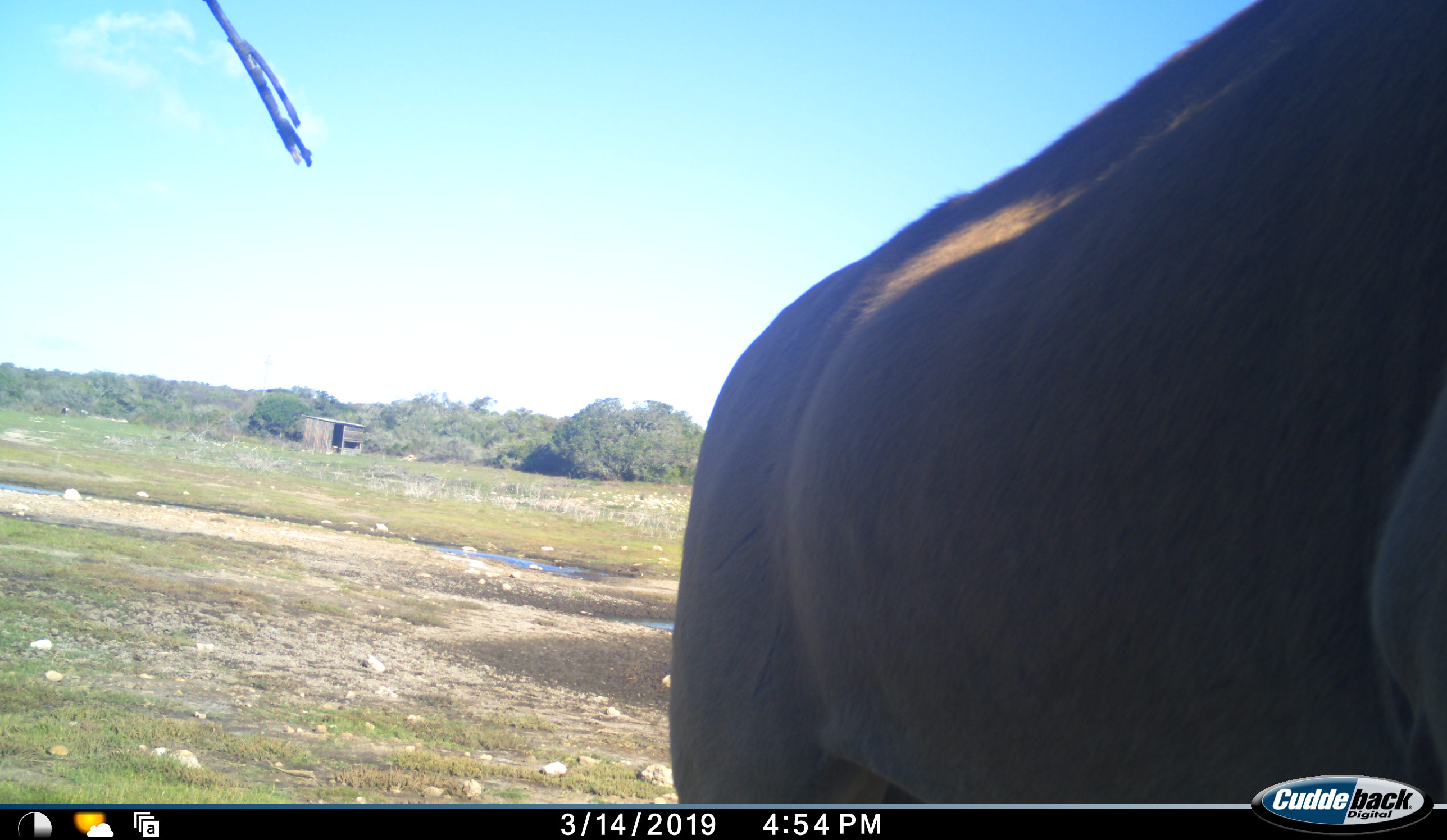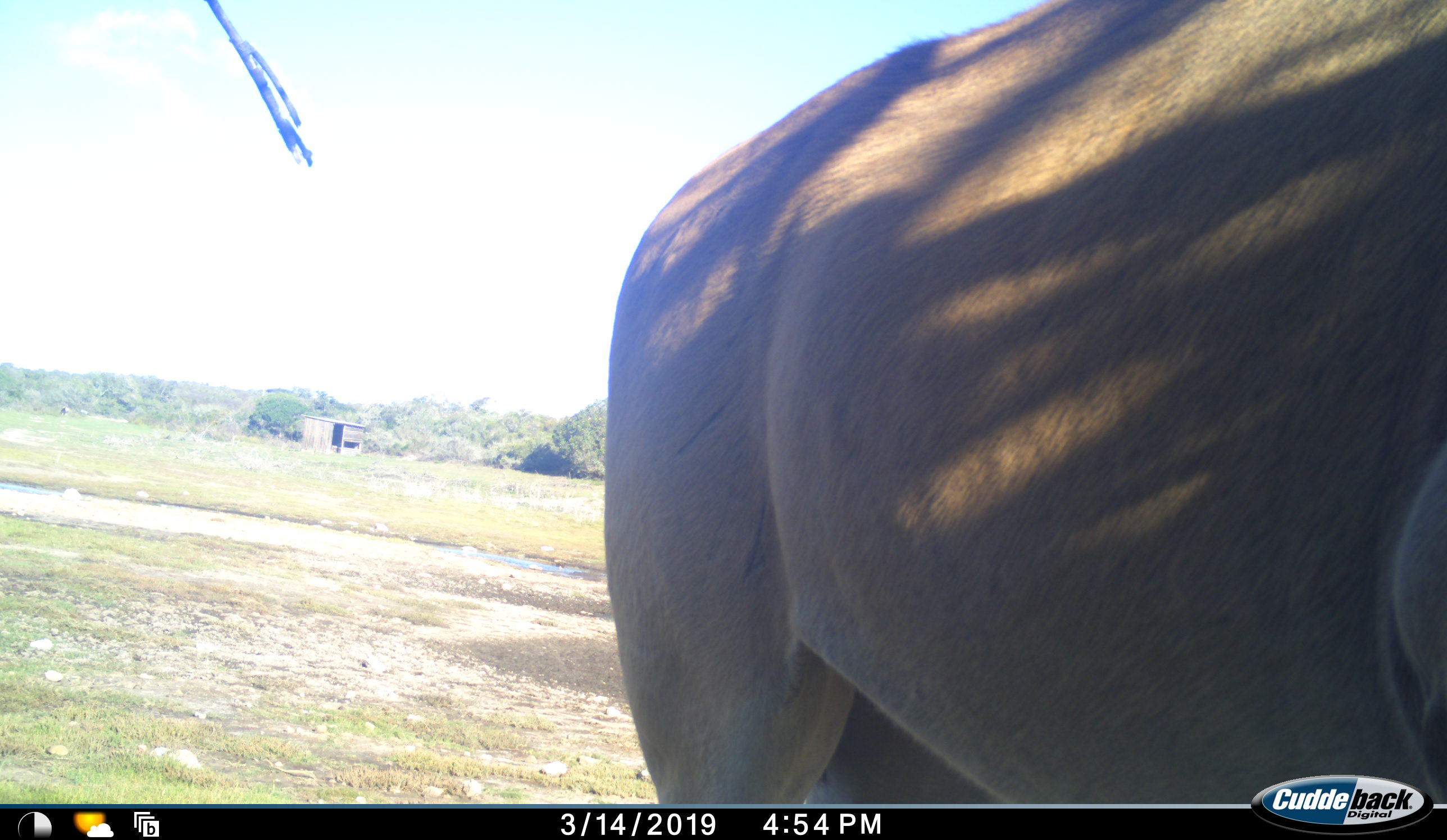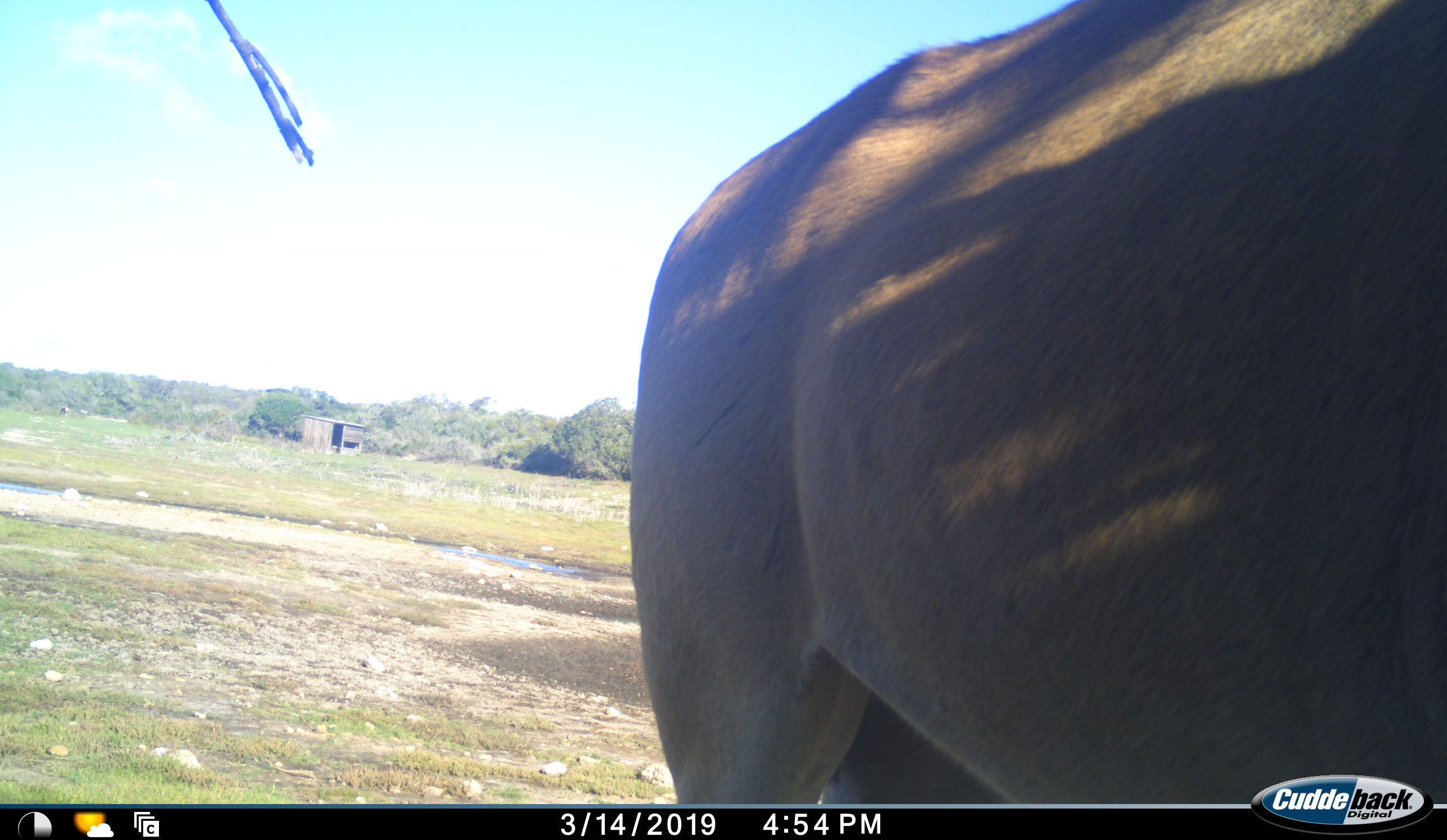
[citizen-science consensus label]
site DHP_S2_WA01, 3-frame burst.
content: unidentified animal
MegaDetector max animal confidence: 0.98